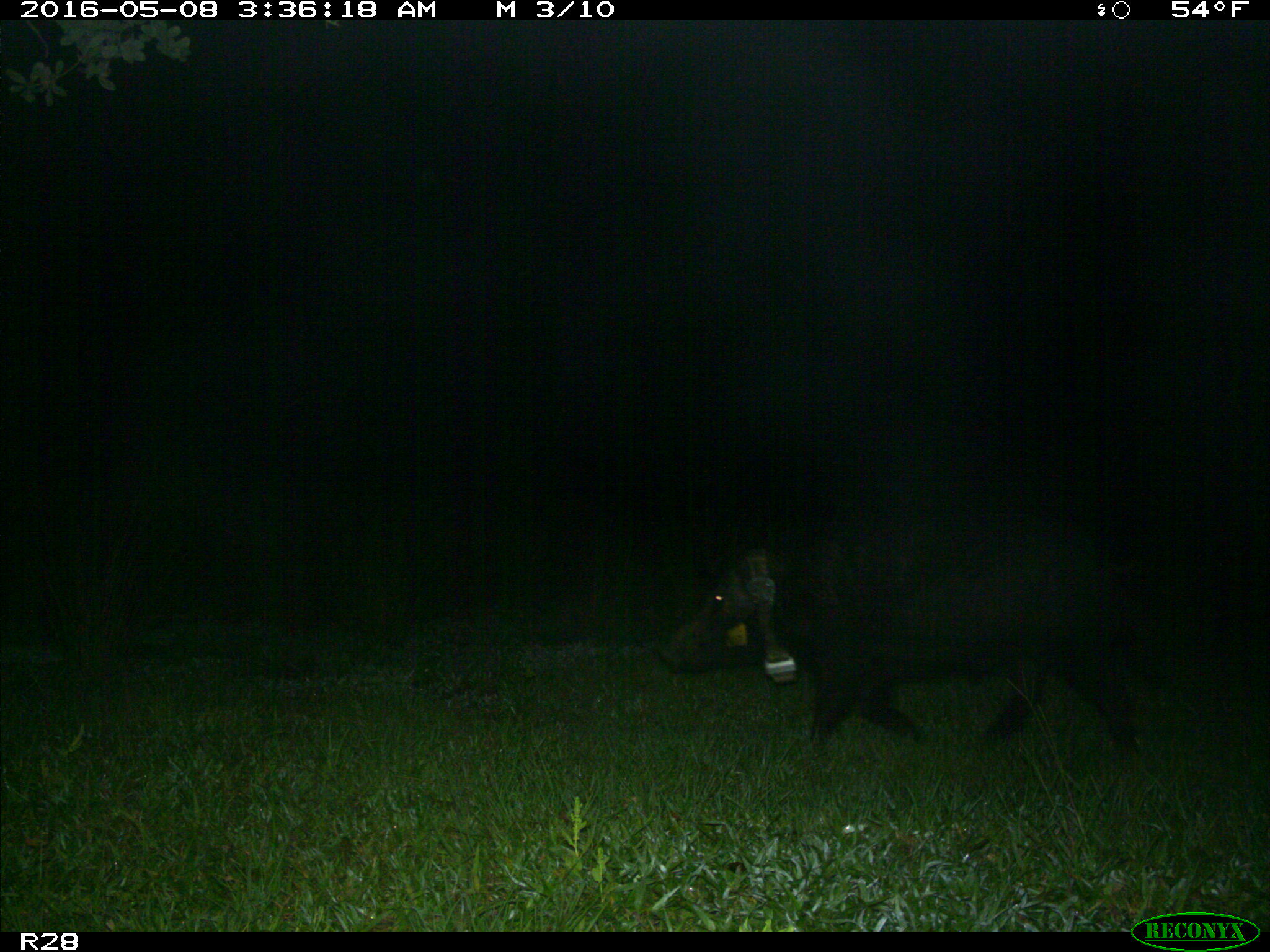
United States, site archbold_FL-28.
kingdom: Animalia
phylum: Chordata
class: Mammalia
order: Artiodactyla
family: Suidae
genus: Sus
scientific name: Sus scrofa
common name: wild boar